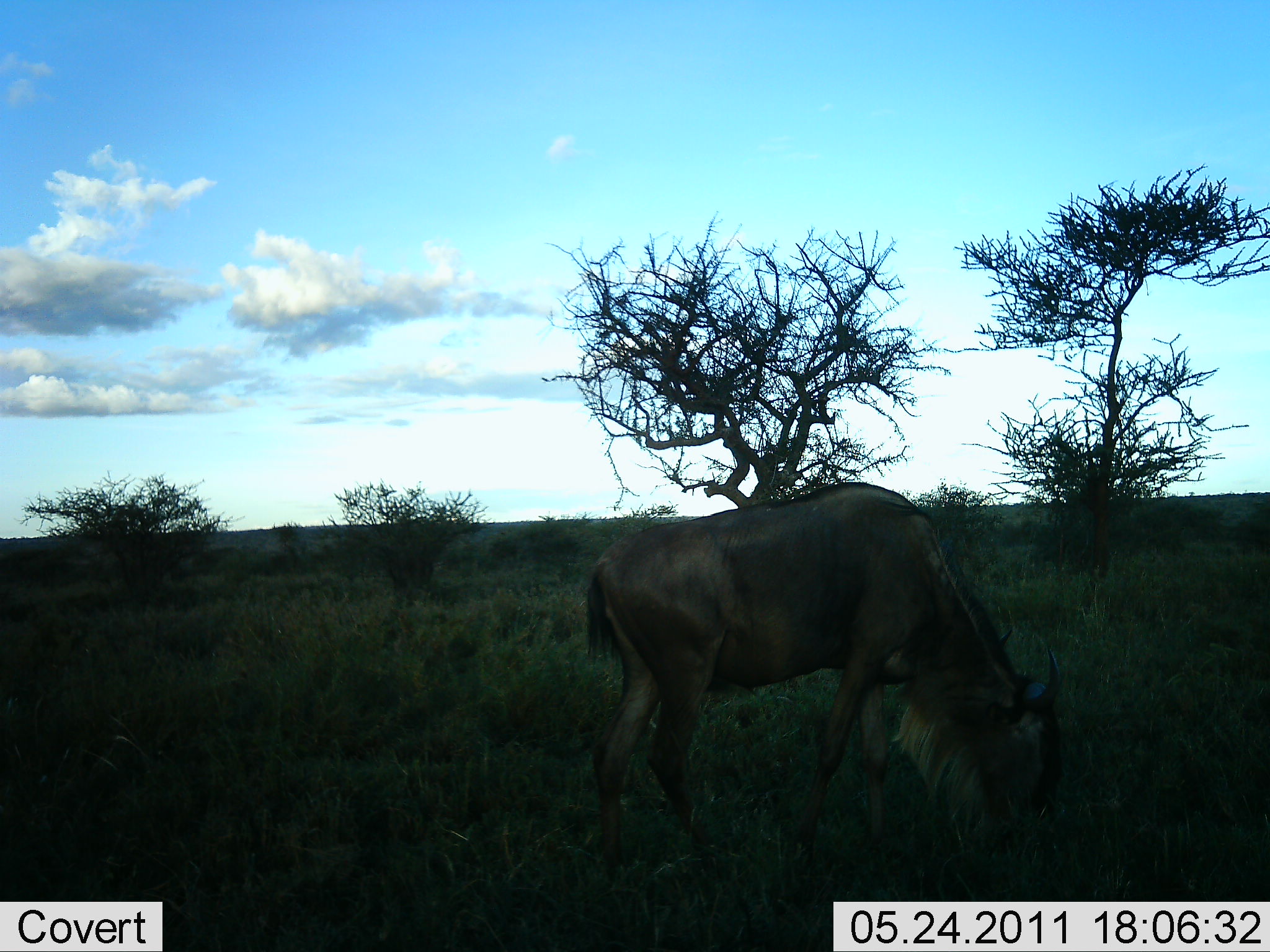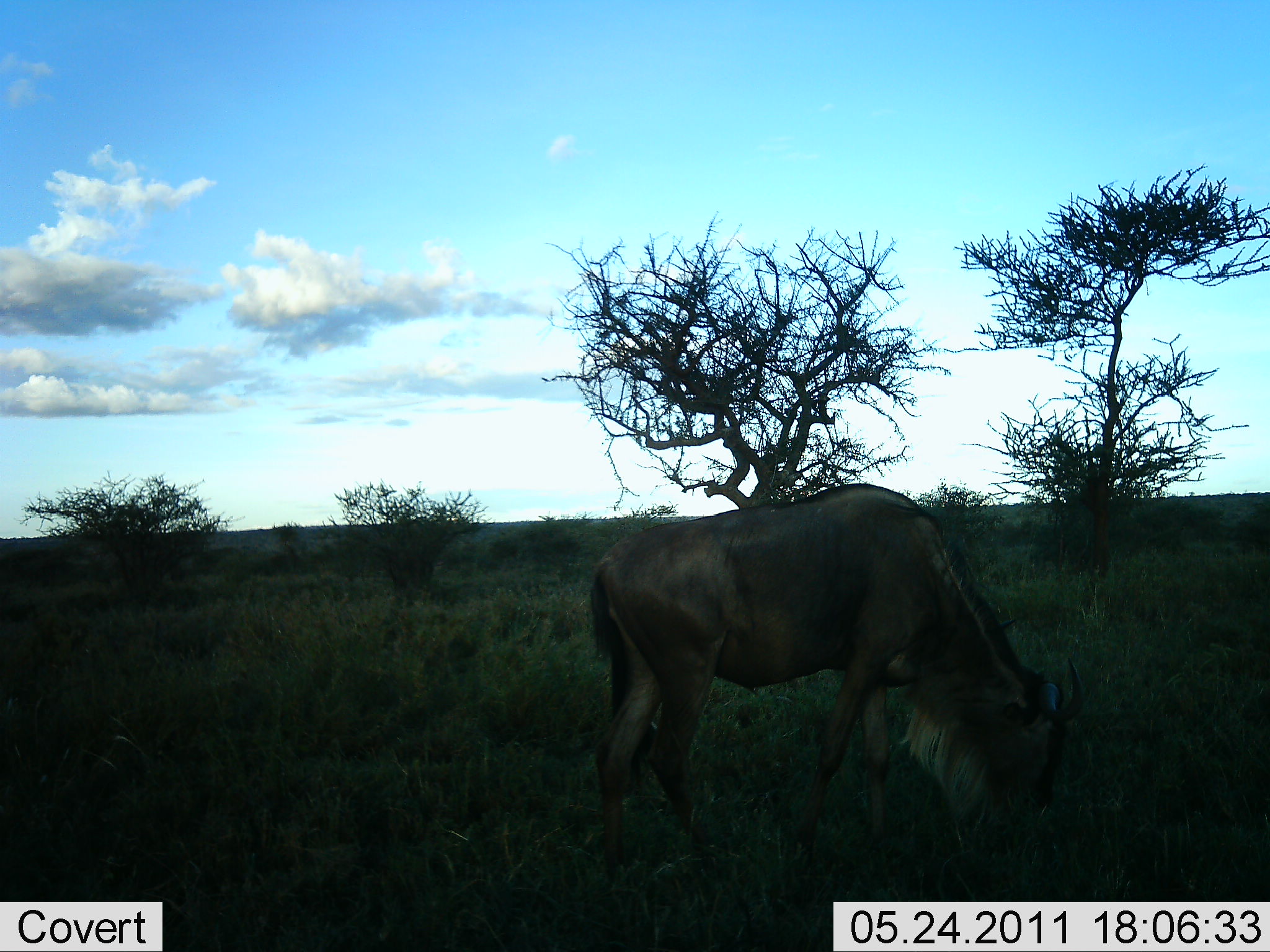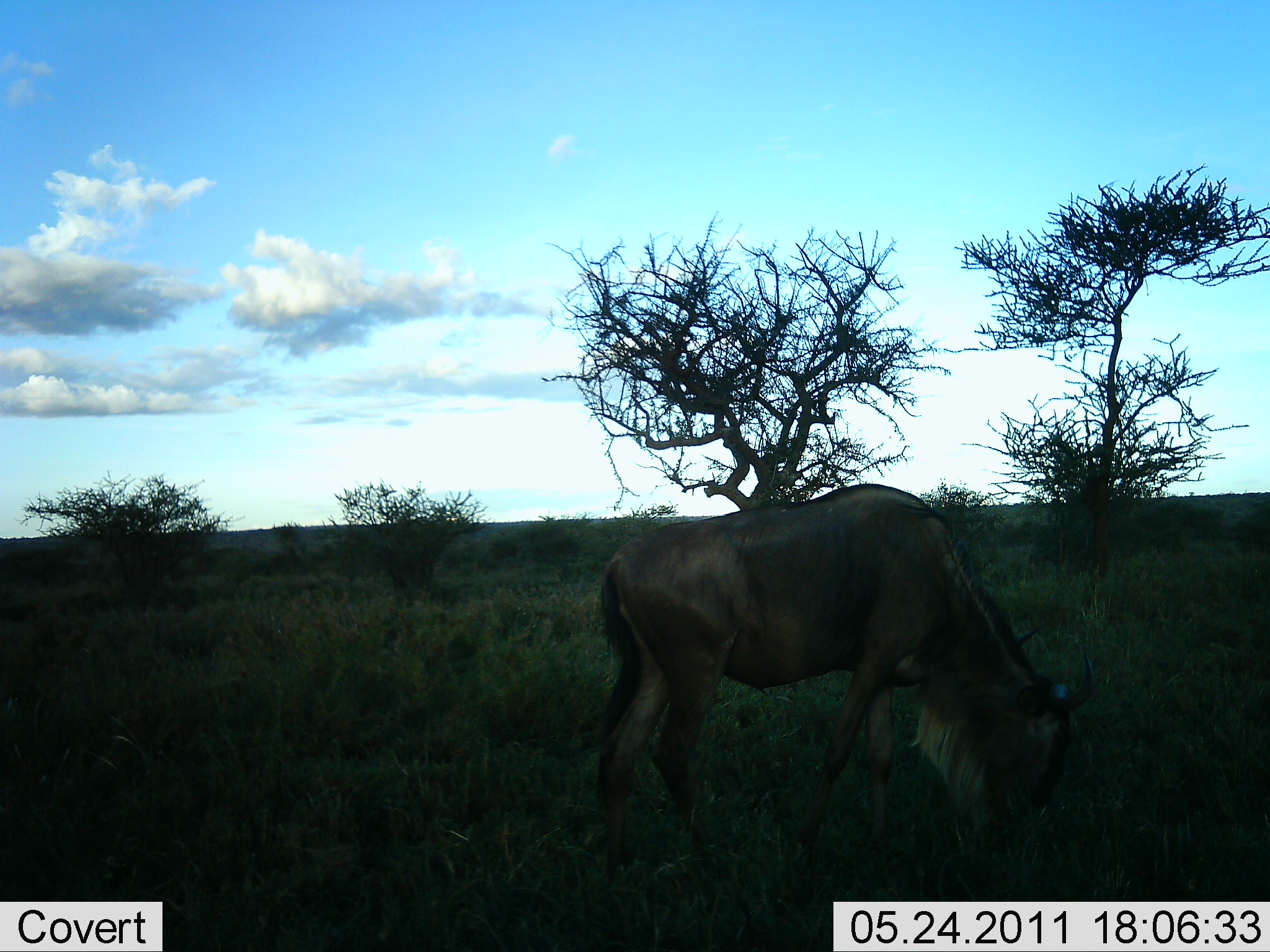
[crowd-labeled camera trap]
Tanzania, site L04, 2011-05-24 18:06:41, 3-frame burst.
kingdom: Animalia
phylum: Chordata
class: Mammalia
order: Artiodactyla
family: Bovidae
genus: Connochaetes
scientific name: Connochaetes taurinus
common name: blue wildebeest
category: wildebeest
Wildebeest (blue wildebeest) (Connochaetes taurinus), count 1. Behavior (volunteer vote fractions): standing 10%, resting 0%, moving 0%, interacting 0%. Young present (vote fraction): 0%. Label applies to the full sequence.